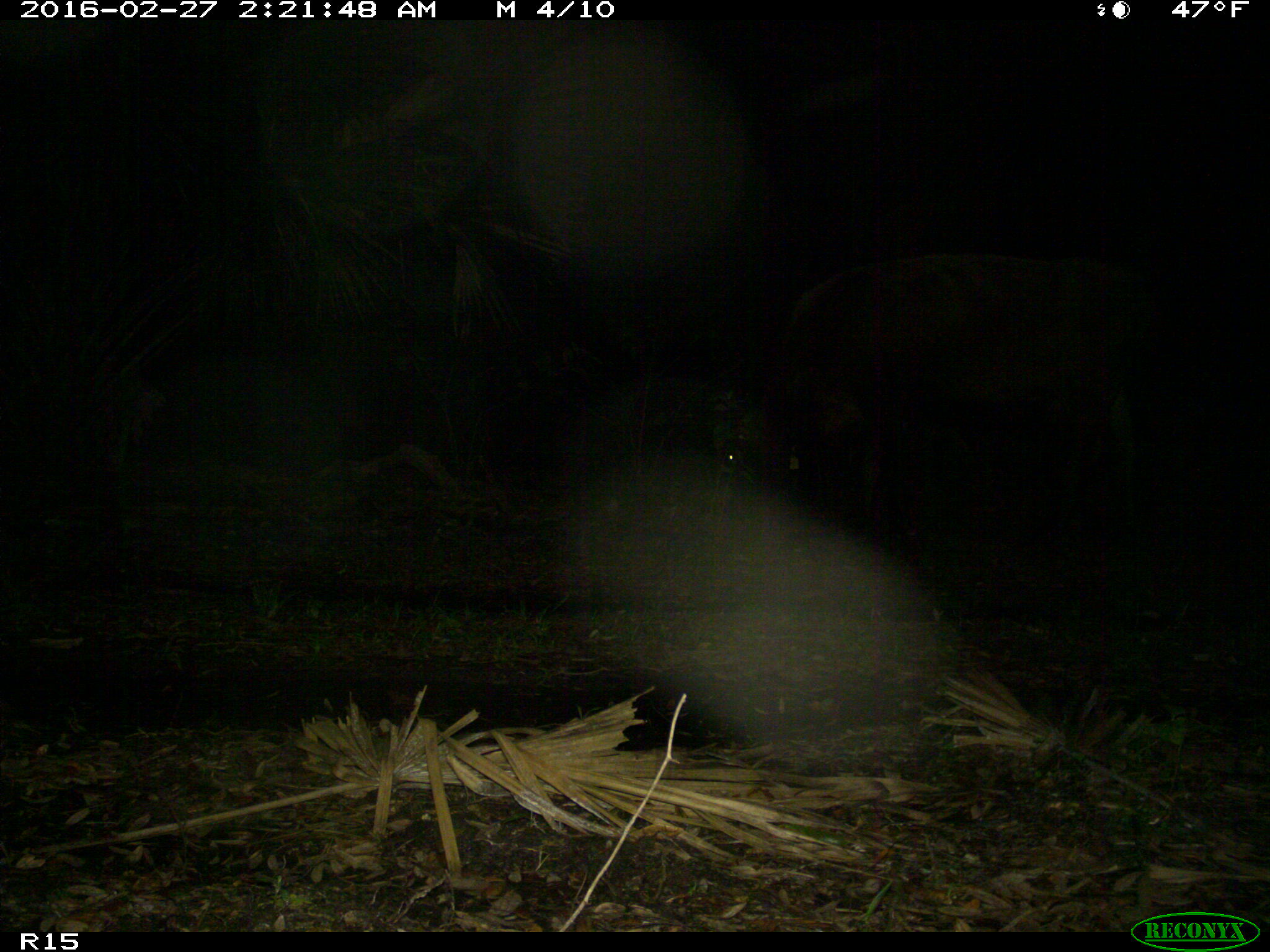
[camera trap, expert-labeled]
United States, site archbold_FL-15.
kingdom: Animalia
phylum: Chordata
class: Mammalia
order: Artiodactyla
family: Bovidae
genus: Bos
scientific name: Bos taurus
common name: domestic cow